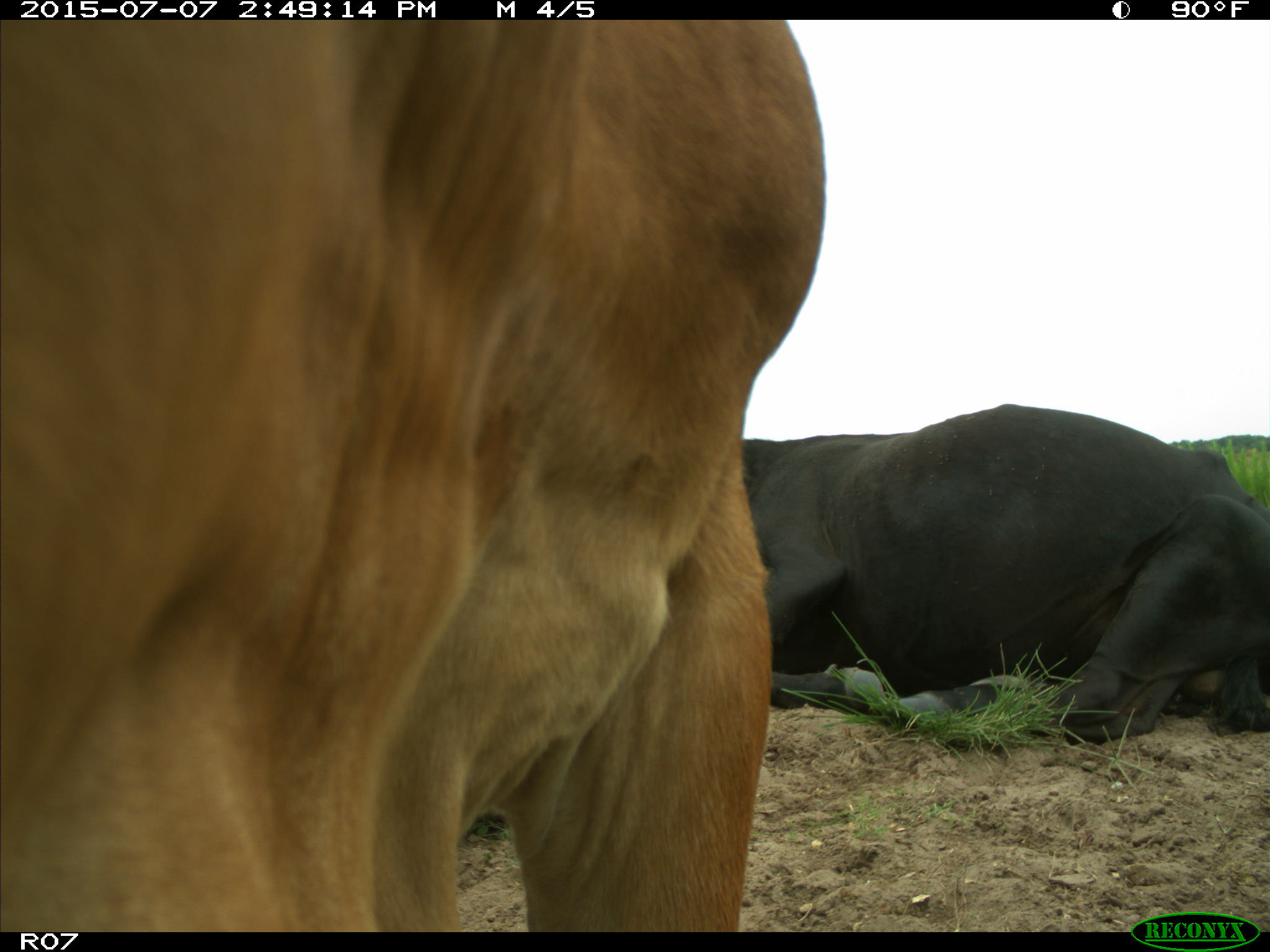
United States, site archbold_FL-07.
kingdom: Animalia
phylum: Chordata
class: Mammalia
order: Artiodactyla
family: Bovidae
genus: Bos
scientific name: Bos taurus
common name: domestic cow